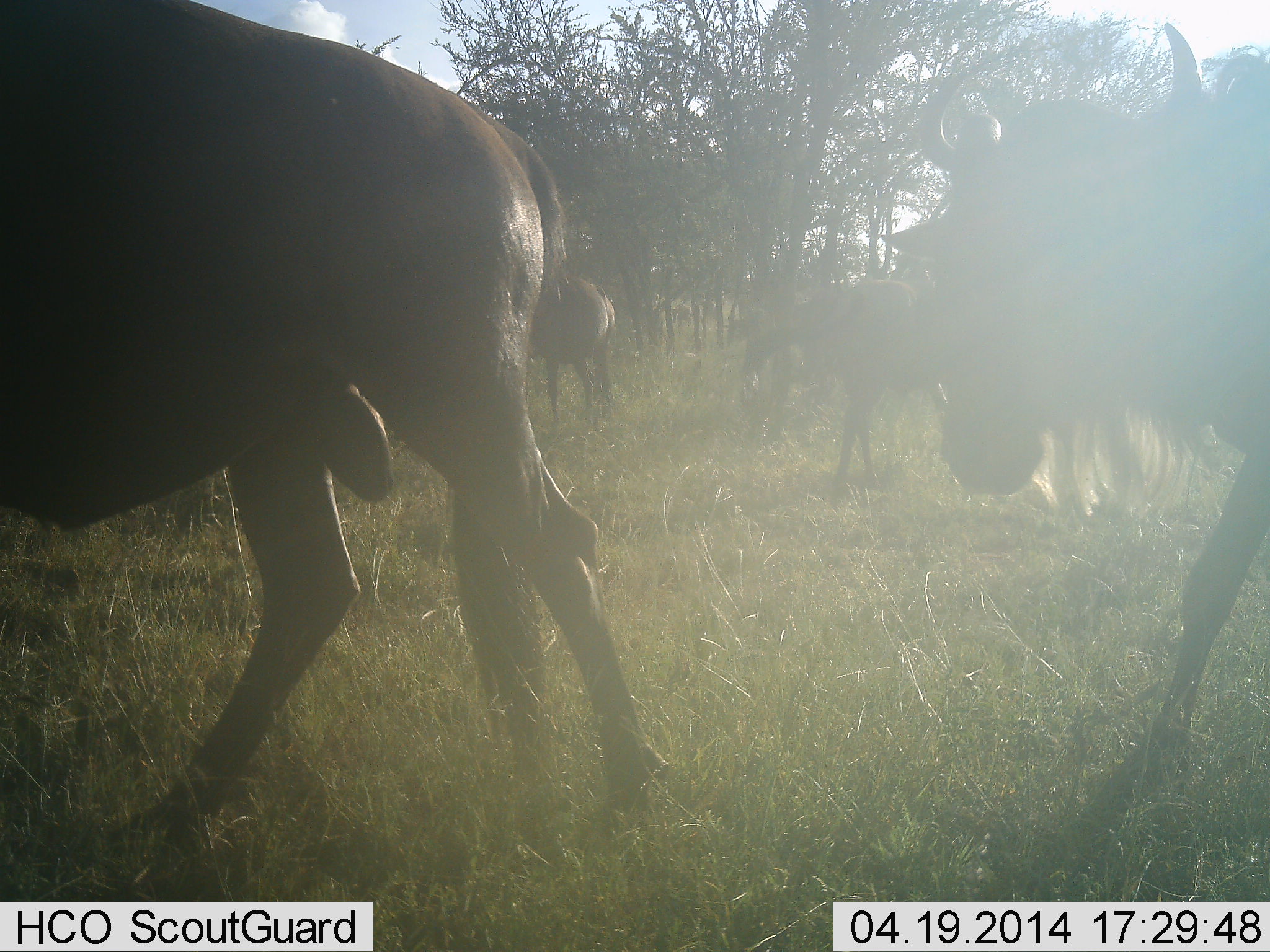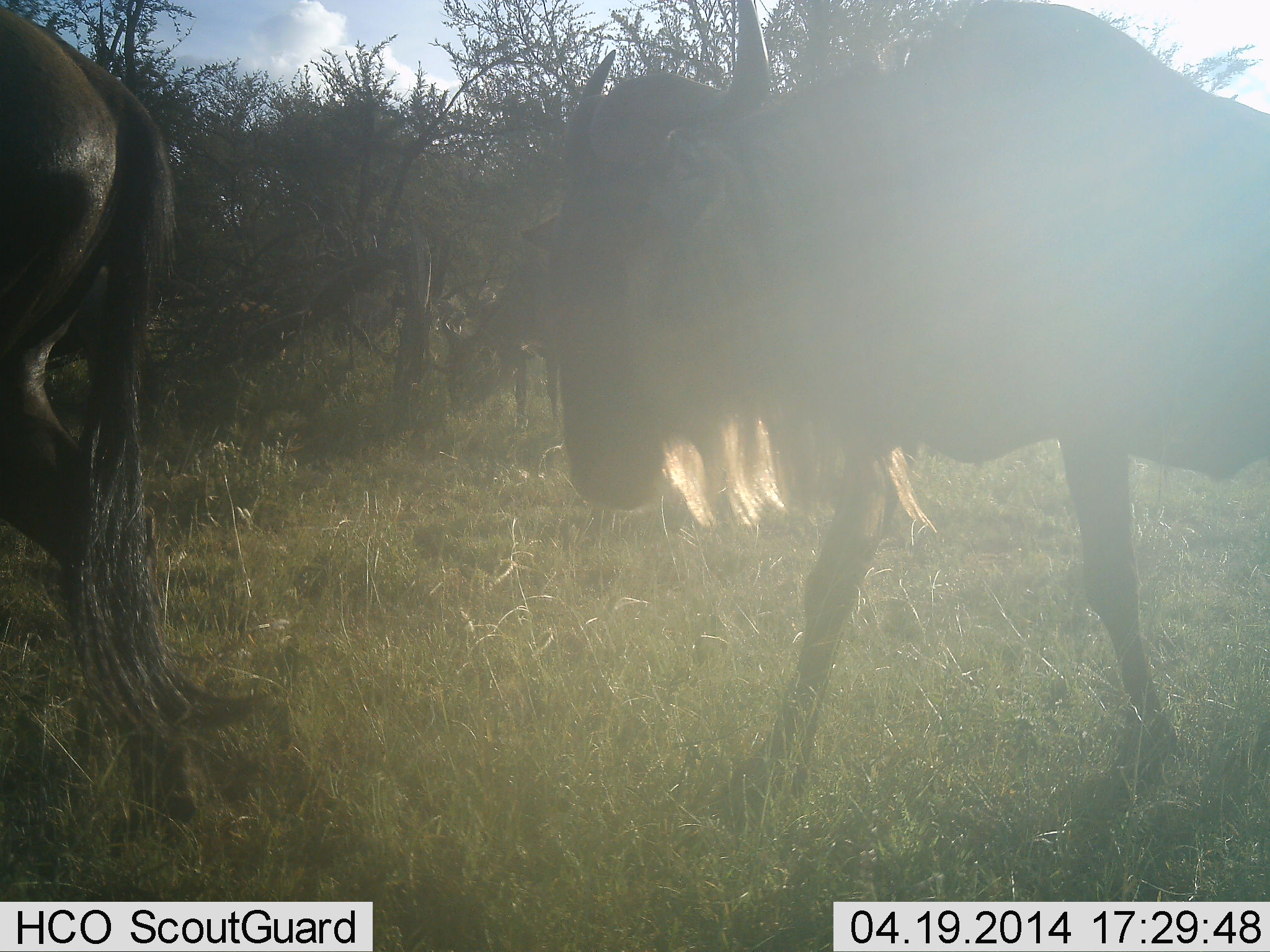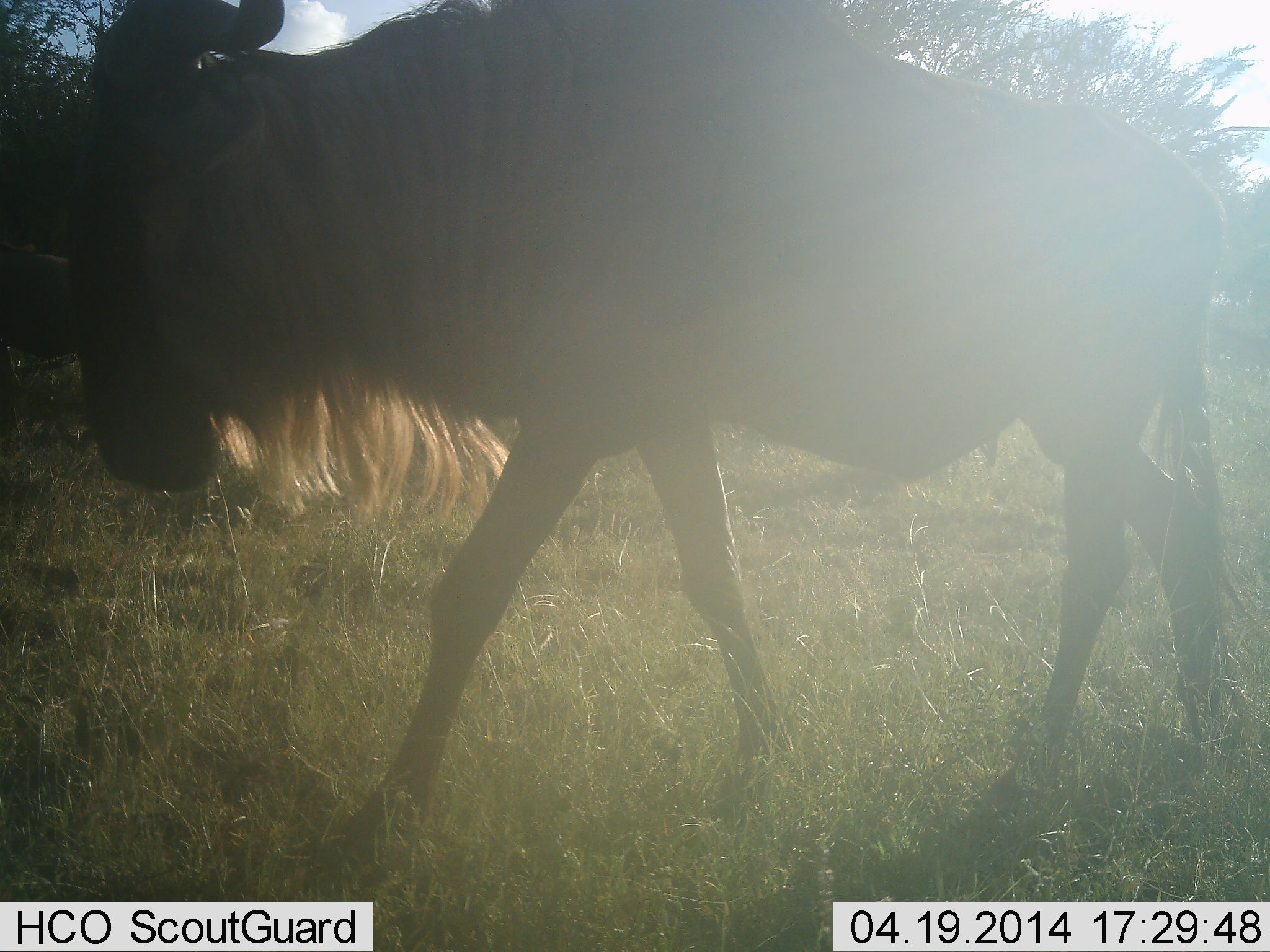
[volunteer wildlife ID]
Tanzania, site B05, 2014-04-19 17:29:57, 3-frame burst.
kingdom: Animalia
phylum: Chordata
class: Mammalia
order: Artiodactyla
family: Bovidae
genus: Connochaetes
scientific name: Connochaetes taurinus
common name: blue wildebeest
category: wildebeest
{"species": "wildebeest (blue wildebeest) (Connochaetes taurinus)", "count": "2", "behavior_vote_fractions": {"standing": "0%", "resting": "0%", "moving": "100%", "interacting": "0%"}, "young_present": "0%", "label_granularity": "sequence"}